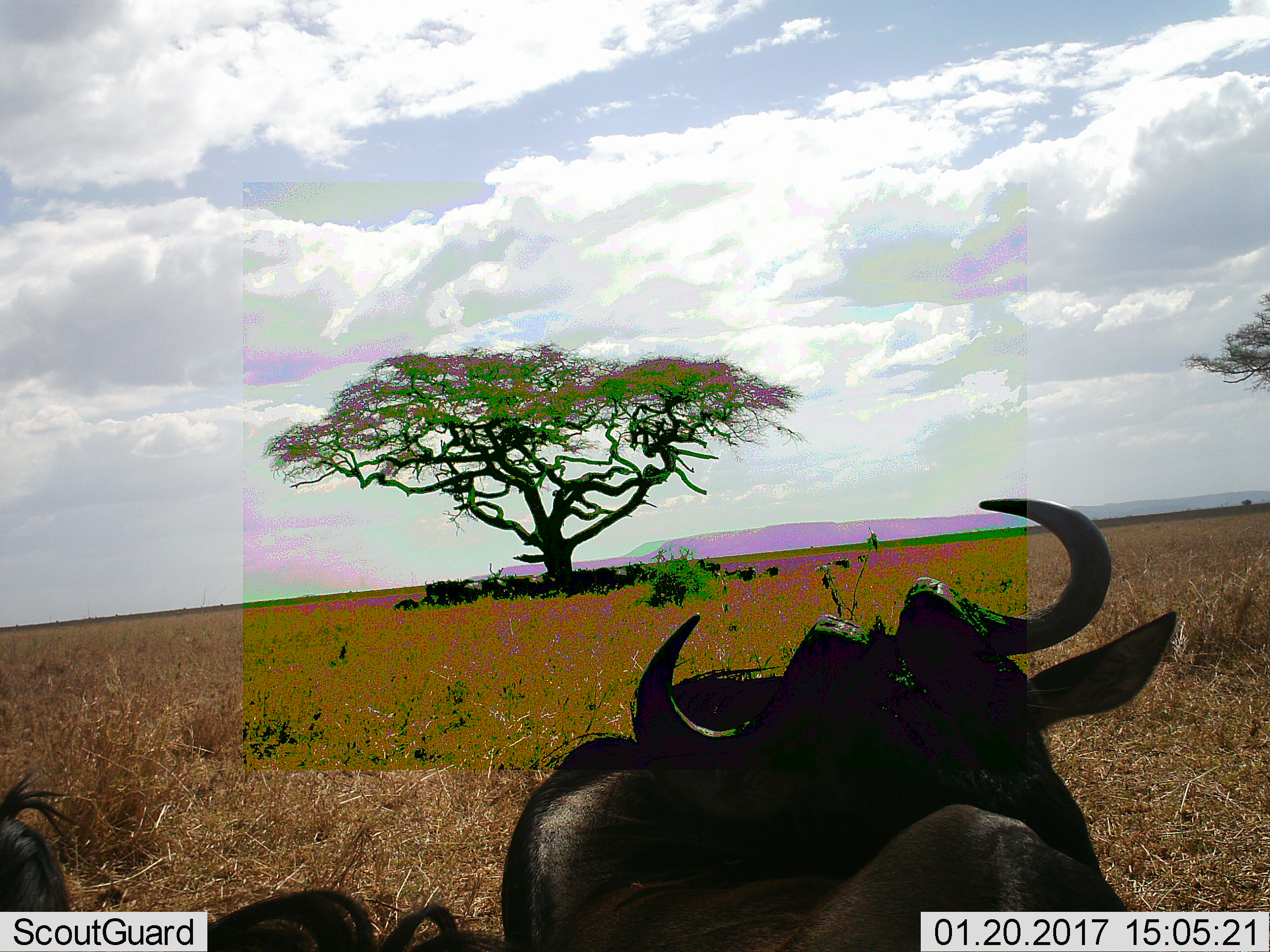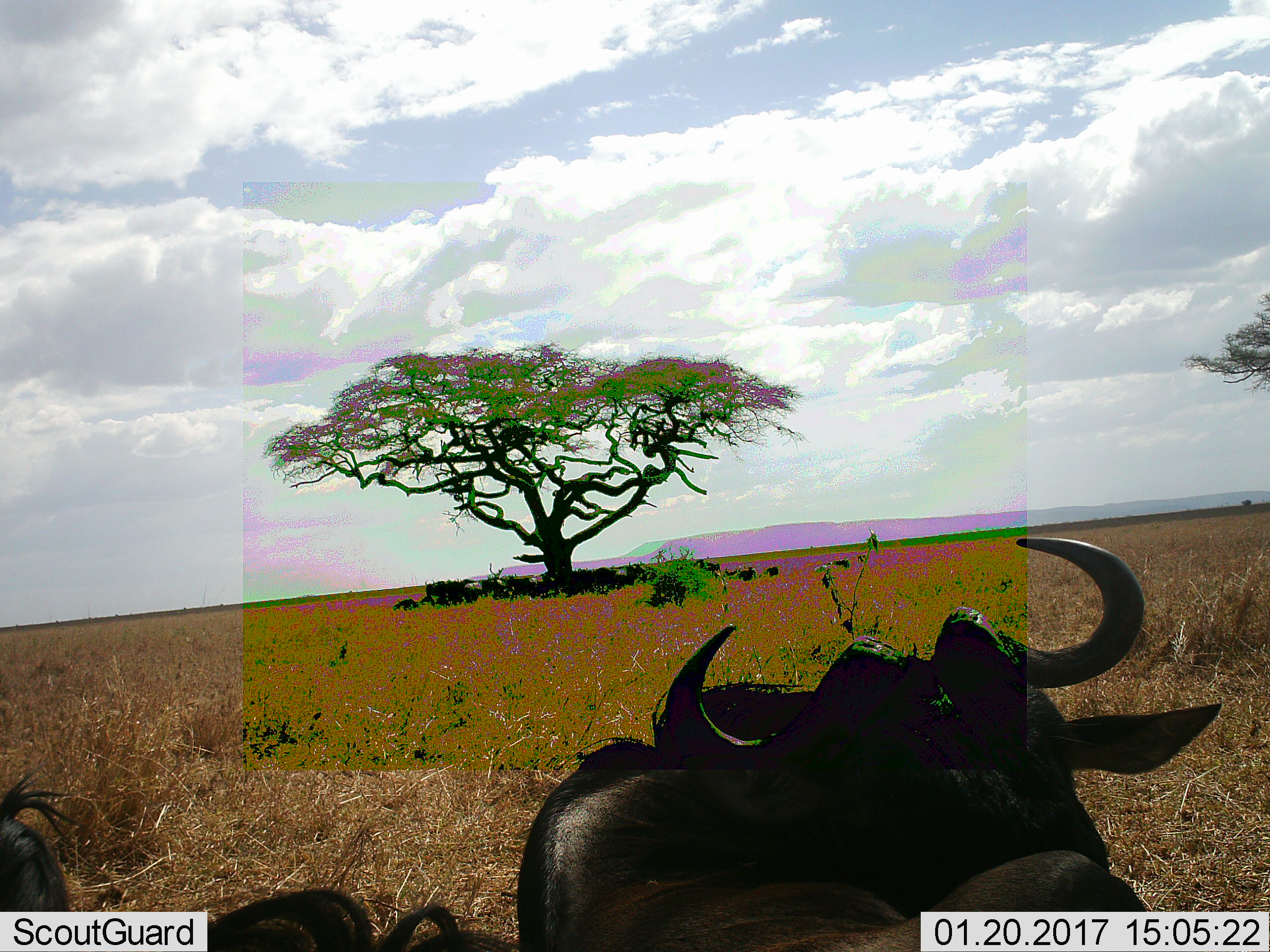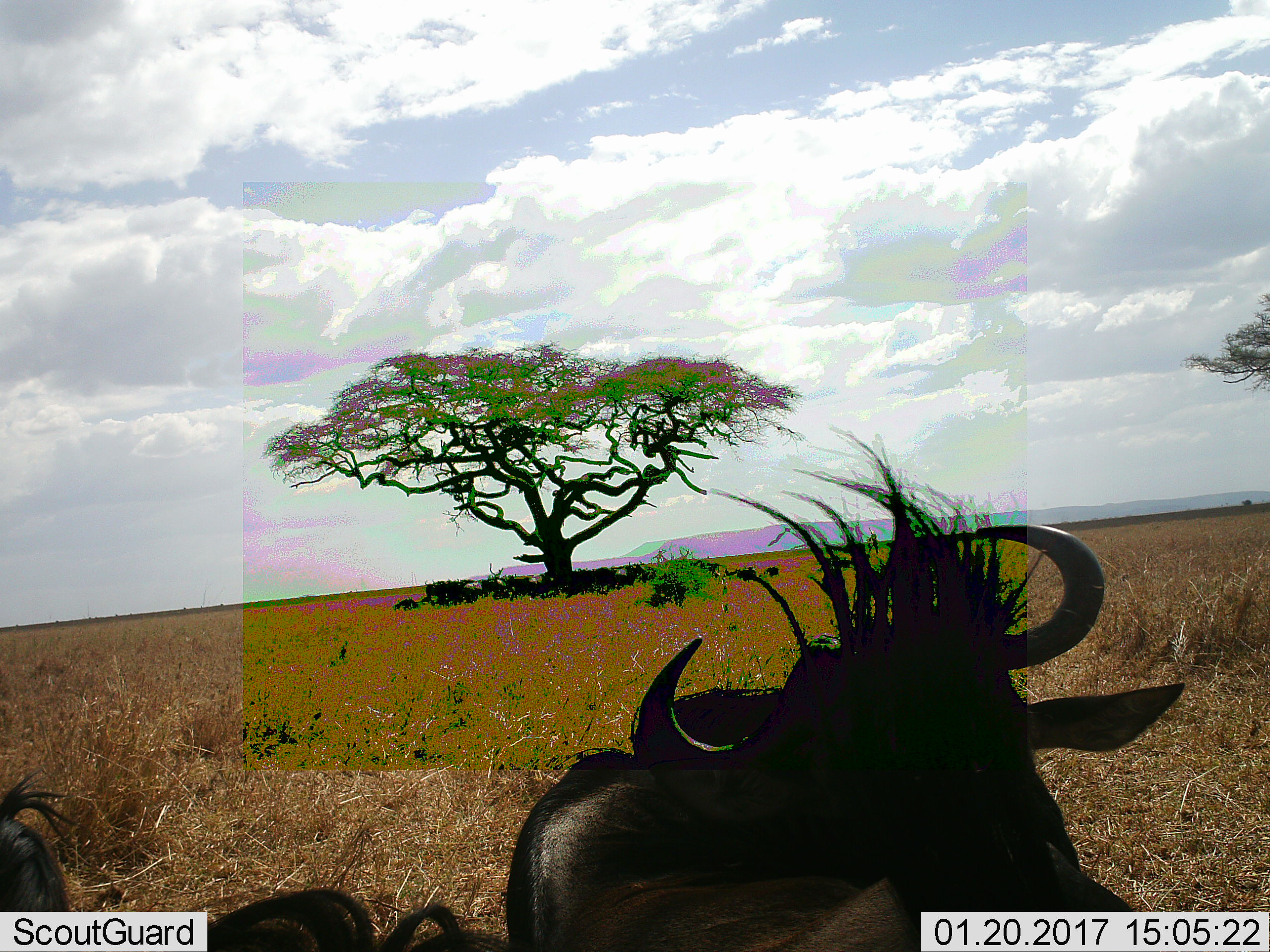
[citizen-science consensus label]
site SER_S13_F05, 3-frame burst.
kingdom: Animalia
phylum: Chordata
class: Mammalia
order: Artiodactyla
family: Bovidae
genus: Connochaetes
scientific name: Connochaetes taurinus taurinus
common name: blue wildebeest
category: wildebeestblue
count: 3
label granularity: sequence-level